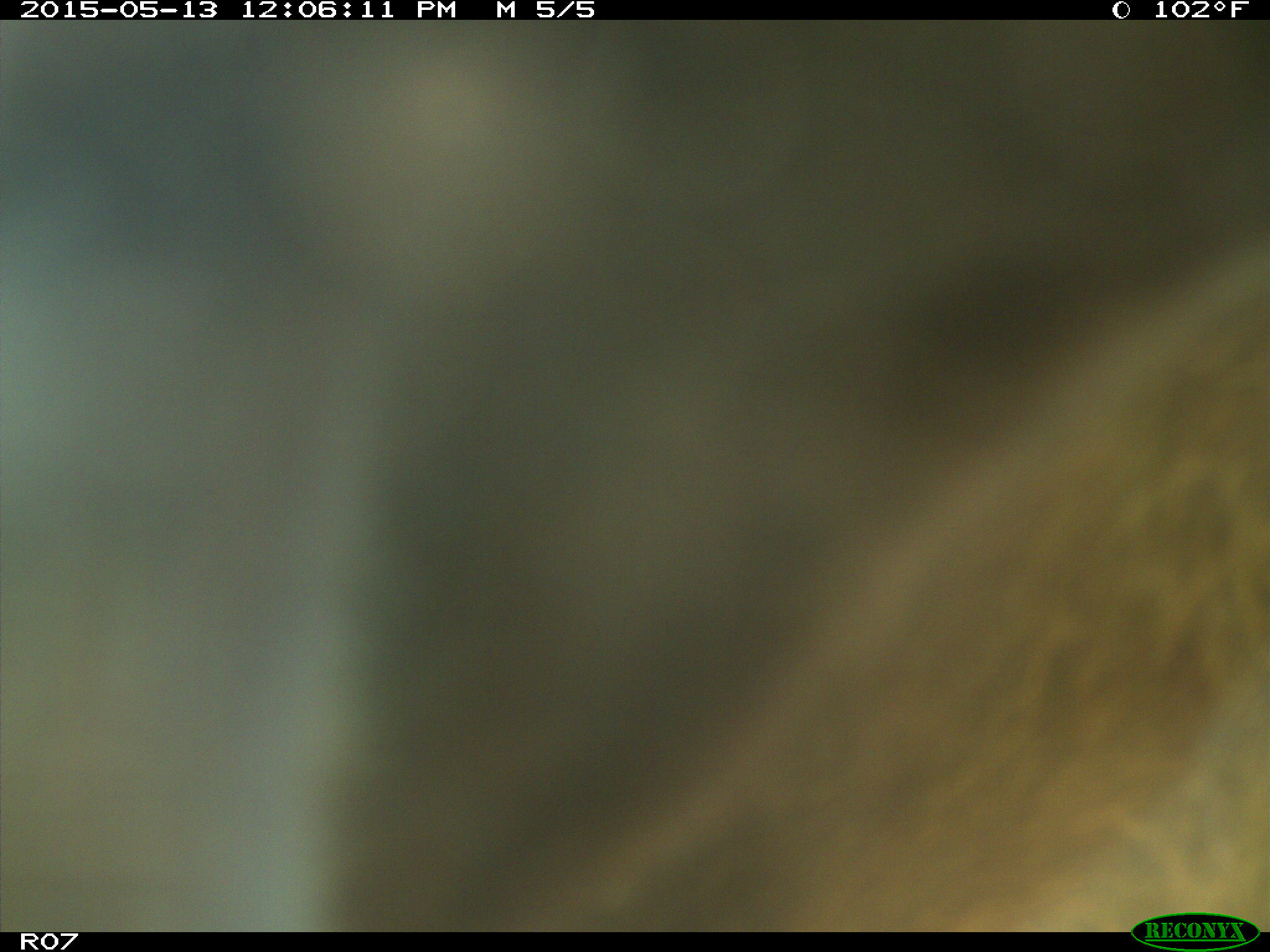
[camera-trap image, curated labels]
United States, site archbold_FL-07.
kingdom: Animalia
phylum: Chordata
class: Mammalia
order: Artiodactyla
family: Bovidae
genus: Bos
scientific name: Bos taurus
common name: domestic cow